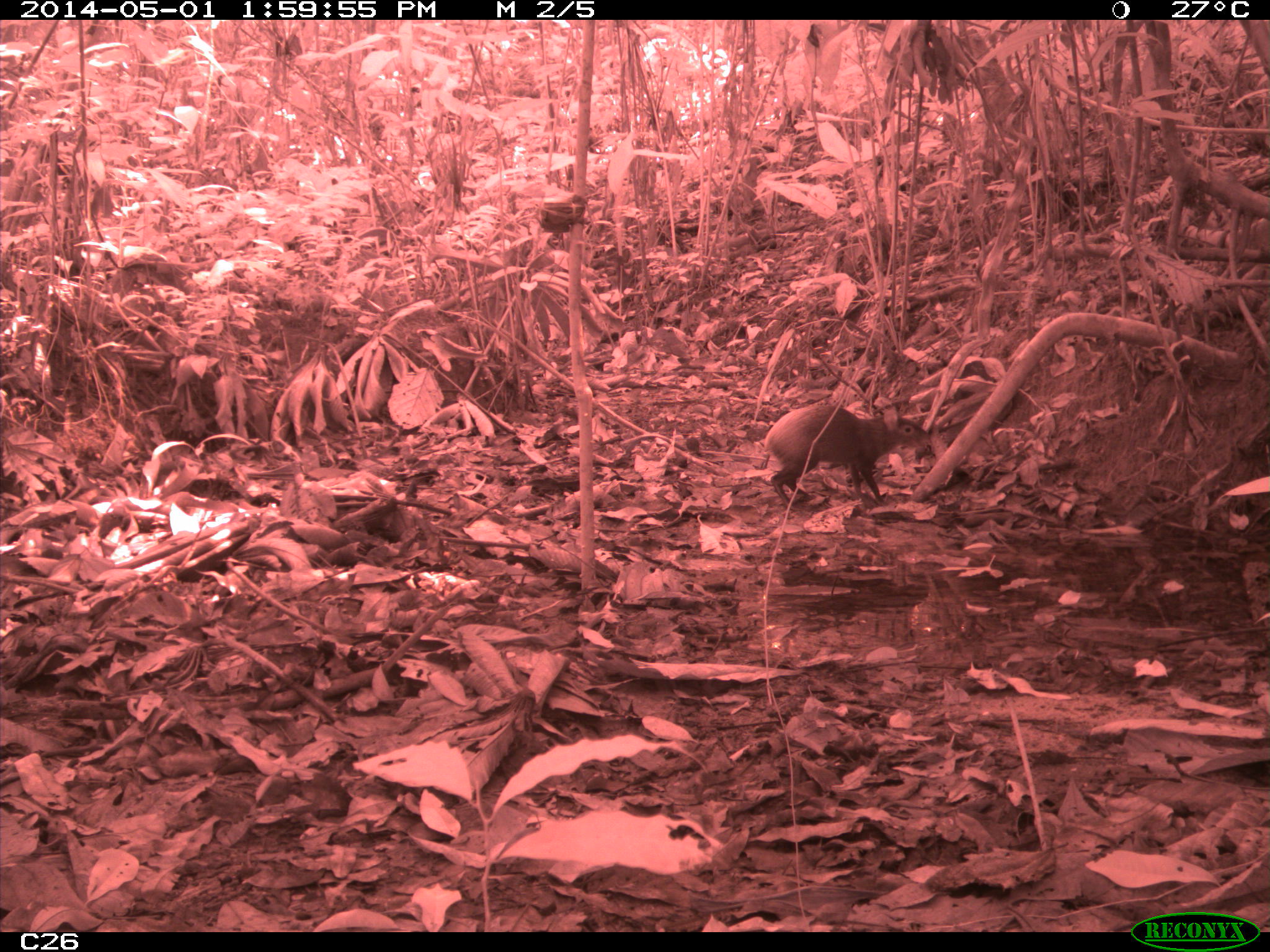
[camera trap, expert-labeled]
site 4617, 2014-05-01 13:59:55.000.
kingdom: Animalia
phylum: Chordata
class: Mammalia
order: Rodentia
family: Dasyproctidae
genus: Dasyprocta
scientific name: Dasyprocta leporina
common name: red-rumped agouti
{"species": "Dasyprocta leporina (red-rumped agouti)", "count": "1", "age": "adult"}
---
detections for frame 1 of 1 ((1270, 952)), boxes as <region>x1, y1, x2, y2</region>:
dasyprocta leporina: <region>763, 404, 933, 512</region>